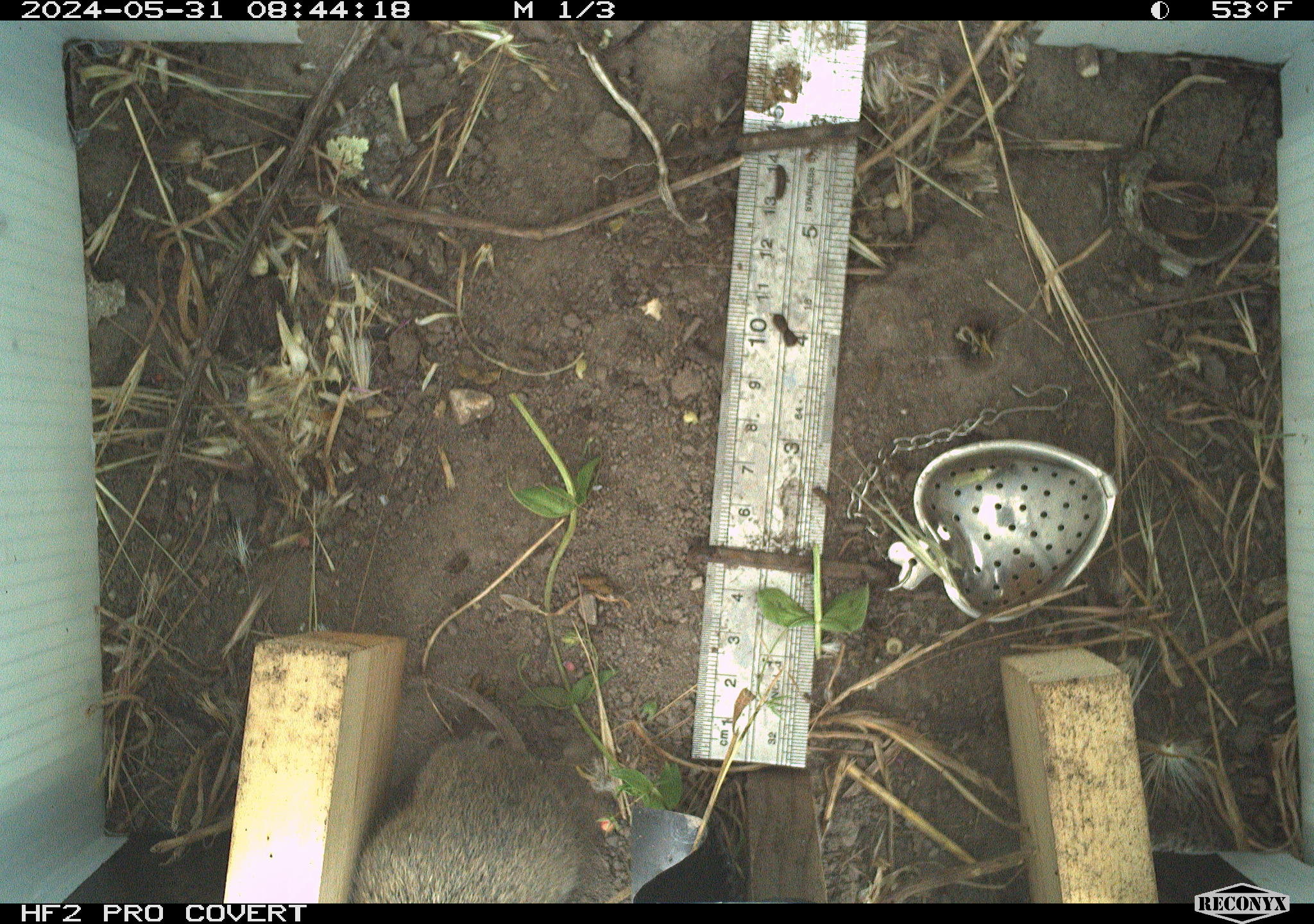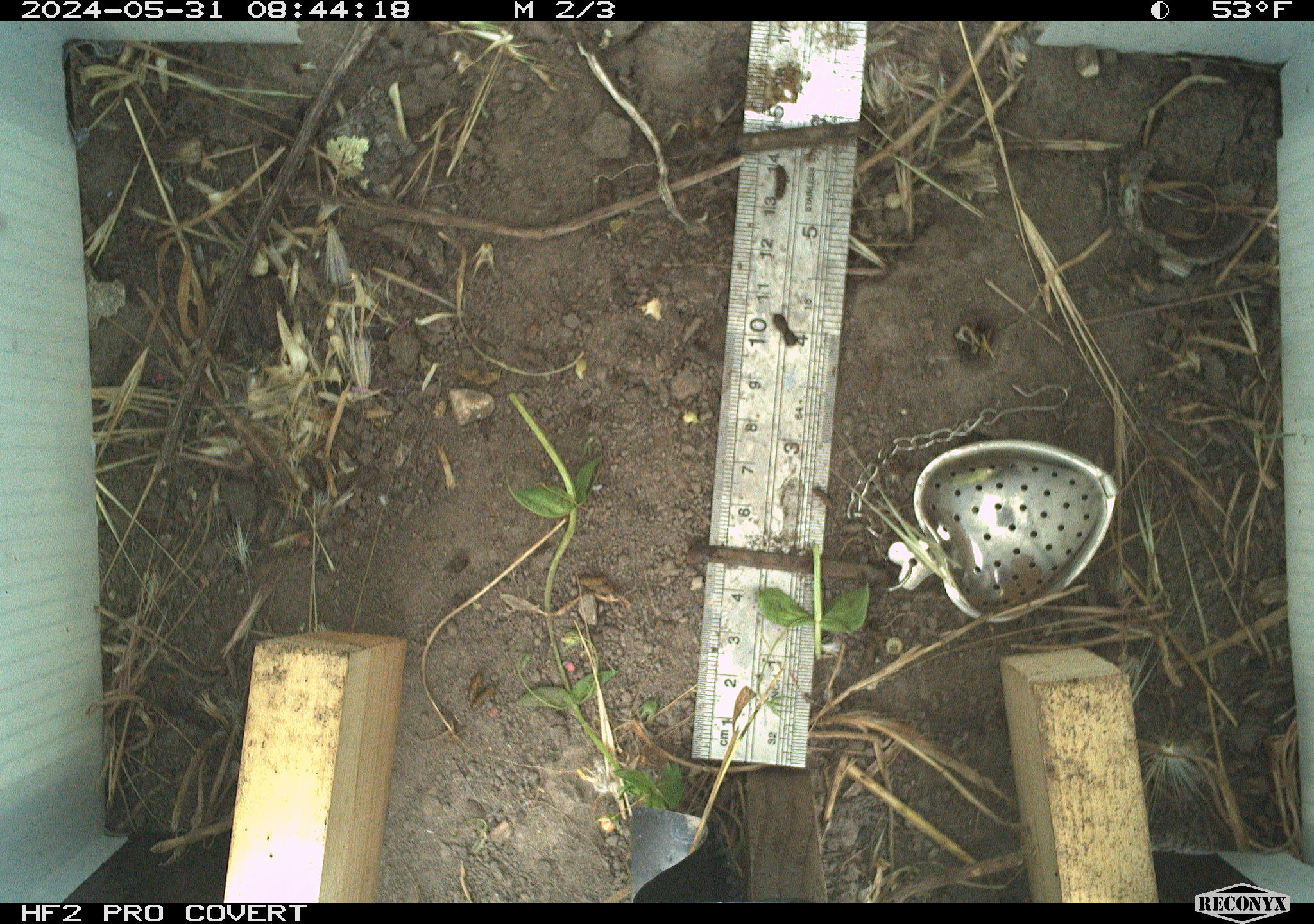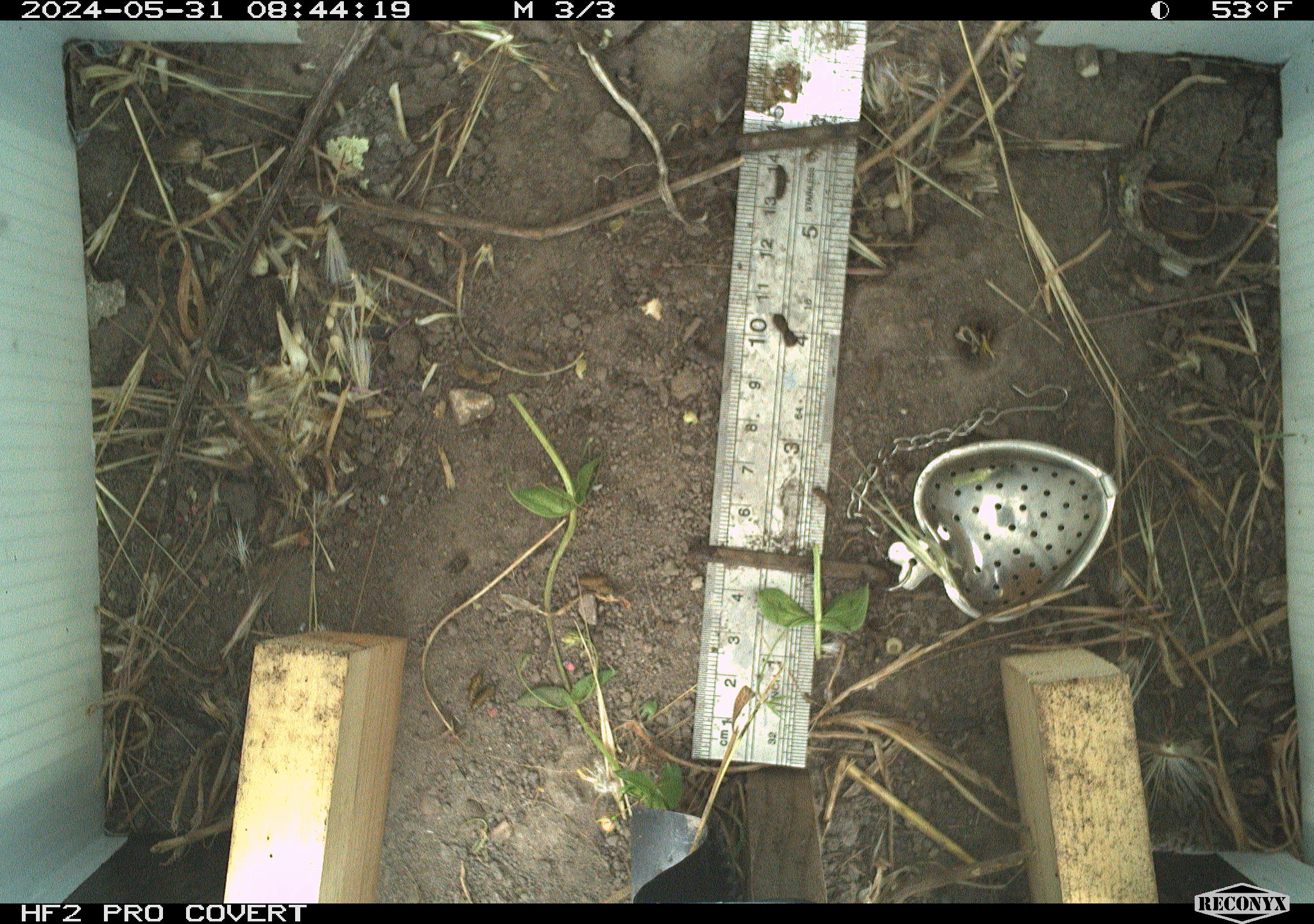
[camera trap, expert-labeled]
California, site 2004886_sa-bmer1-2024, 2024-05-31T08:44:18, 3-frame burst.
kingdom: Animalia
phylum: Chordata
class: Mammalia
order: Rodentia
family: Cricetidae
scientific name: Arvicolinae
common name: voles, lemmings, and muskrats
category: arvicolinae subfamily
Arvicolinae subfamily (voles, lemmings, and muskrats) (Arvicolinae).